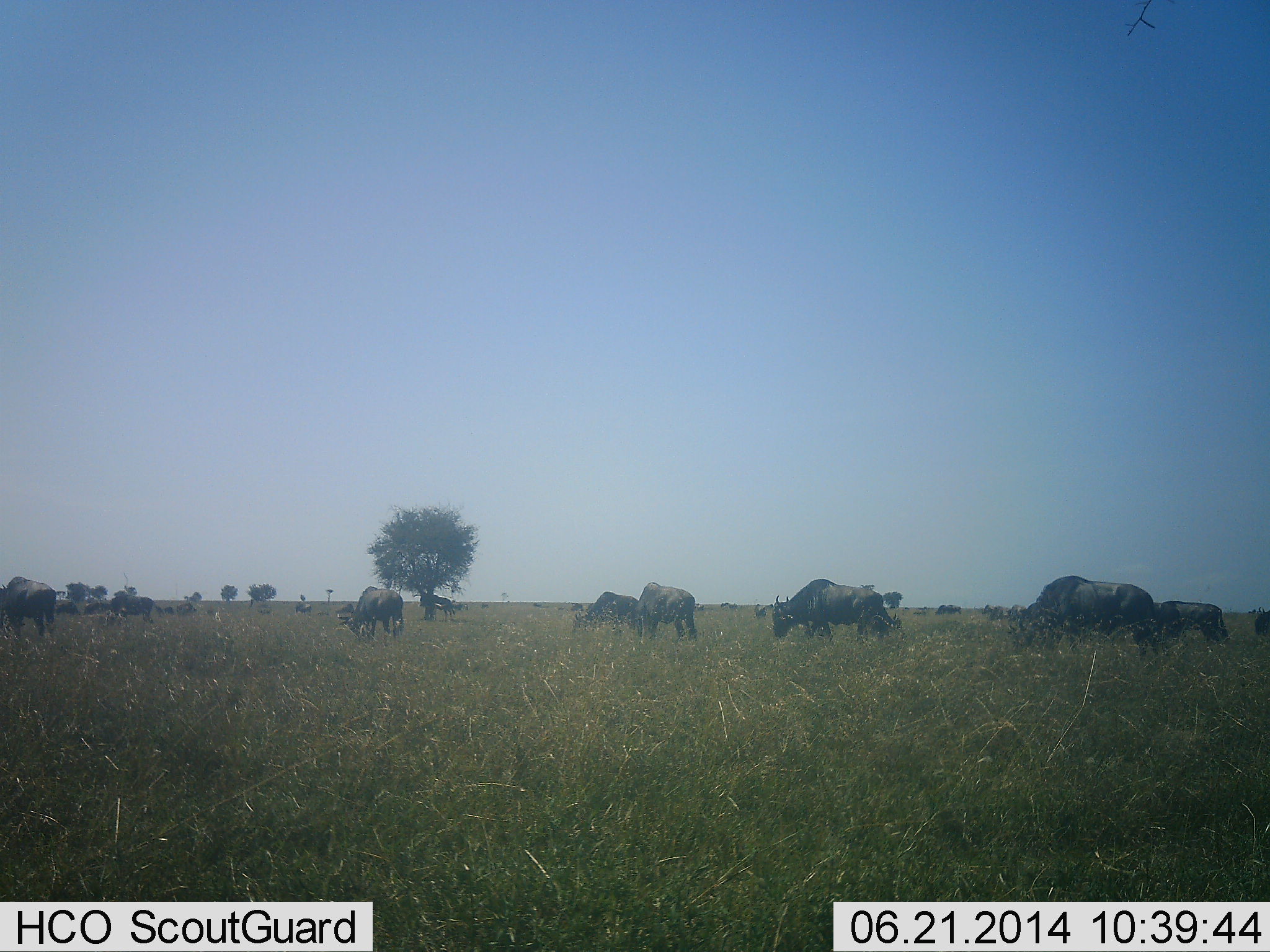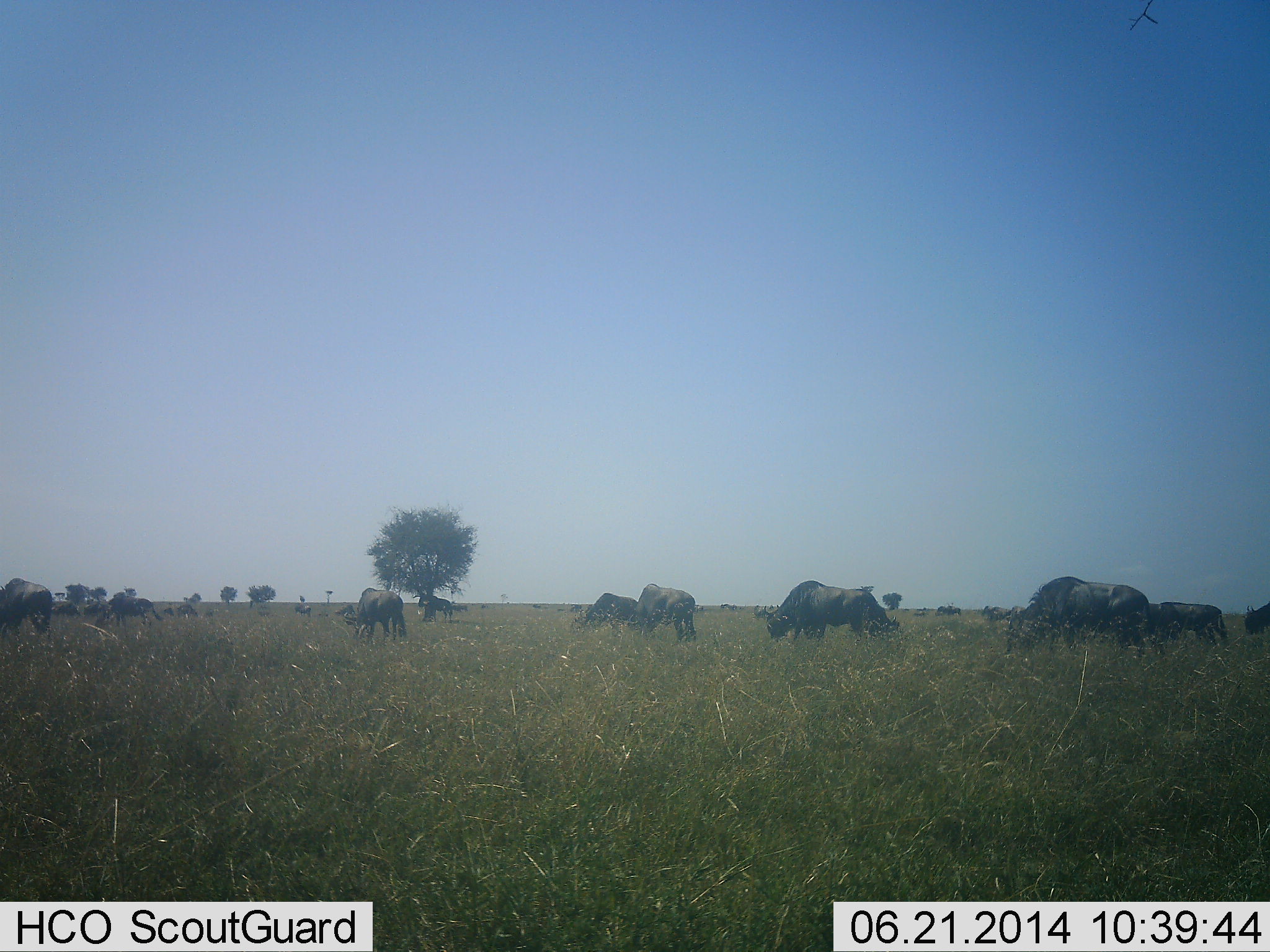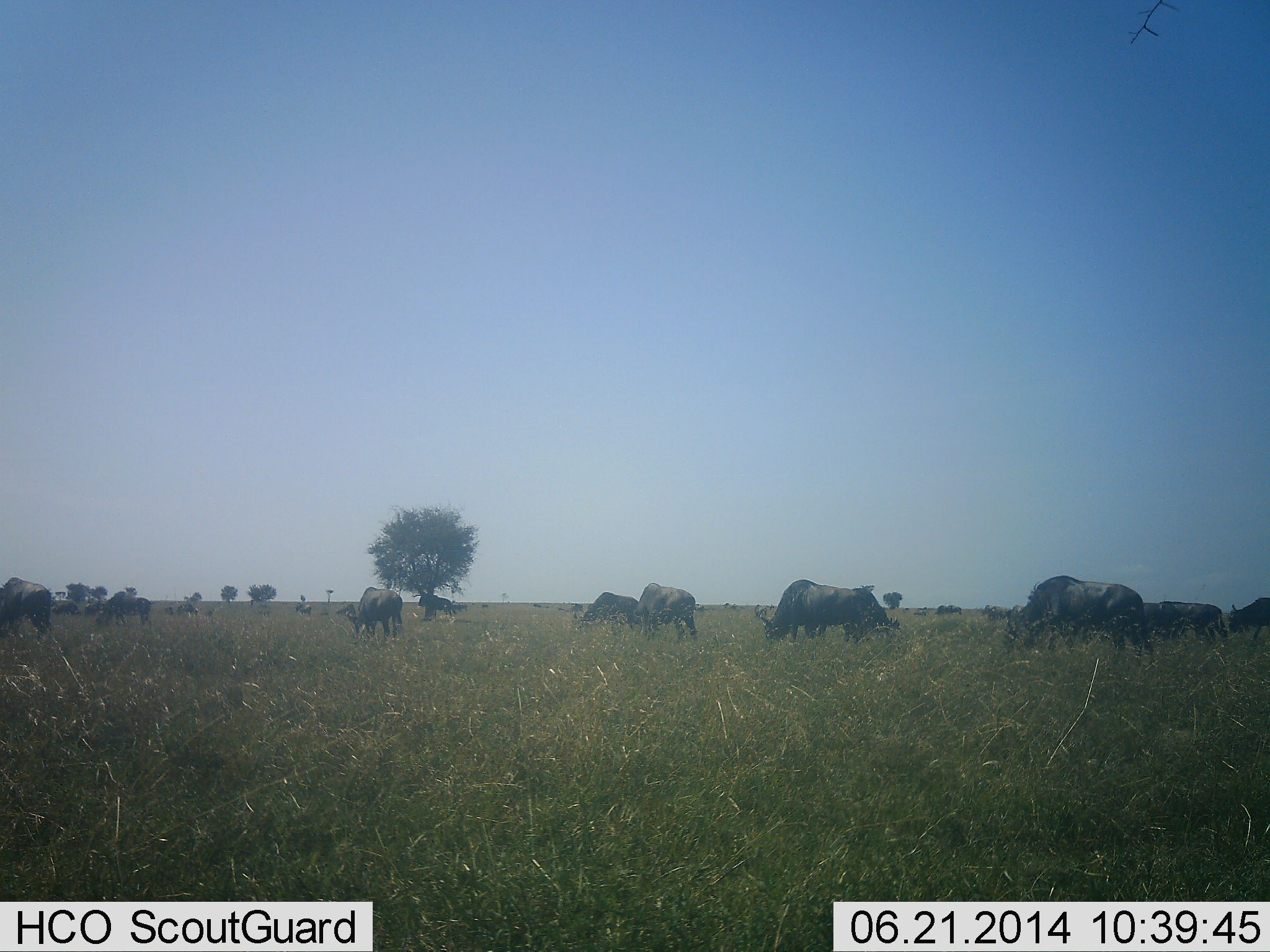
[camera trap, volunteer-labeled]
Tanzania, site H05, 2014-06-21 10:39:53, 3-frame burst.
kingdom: Animalia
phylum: Chordata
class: Mammalia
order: Artiodactyla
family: Bovidae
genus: Connochaetes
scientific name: Connochaetes taurinus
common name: blue wildebeest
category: wildebeest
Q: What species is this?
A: Wildebeest (blue wildebeest) (Connochaetes taurinus).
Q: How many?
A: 11-50.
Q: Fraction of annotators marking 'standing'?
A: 40%.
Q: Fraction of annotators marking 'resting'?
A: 0%.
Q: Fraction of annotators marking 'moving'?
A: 30%.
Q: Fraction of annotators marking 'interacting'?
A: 0%.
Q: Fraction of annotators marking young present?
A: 0%.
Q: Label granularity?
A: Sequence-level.